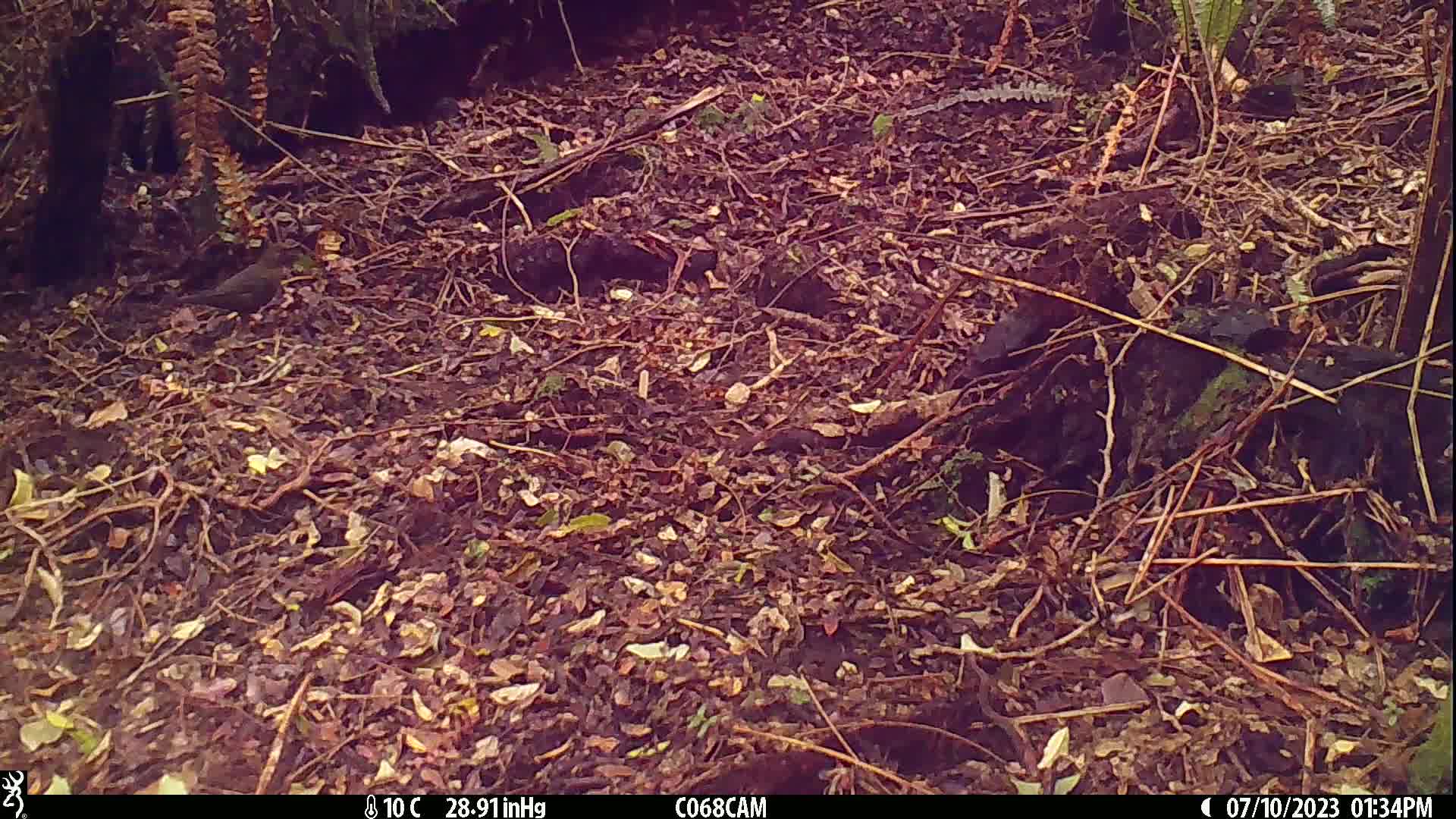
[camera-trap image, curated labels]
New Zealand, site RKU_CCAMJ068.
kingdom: Animalia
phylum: Chordata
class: Aves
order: Passeriformes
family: Turdidae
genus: Turdus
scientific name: Turdus merula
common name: eurasian blackbird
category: blackbird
Blackbird (eurasian blackbird) (Turdus merula).